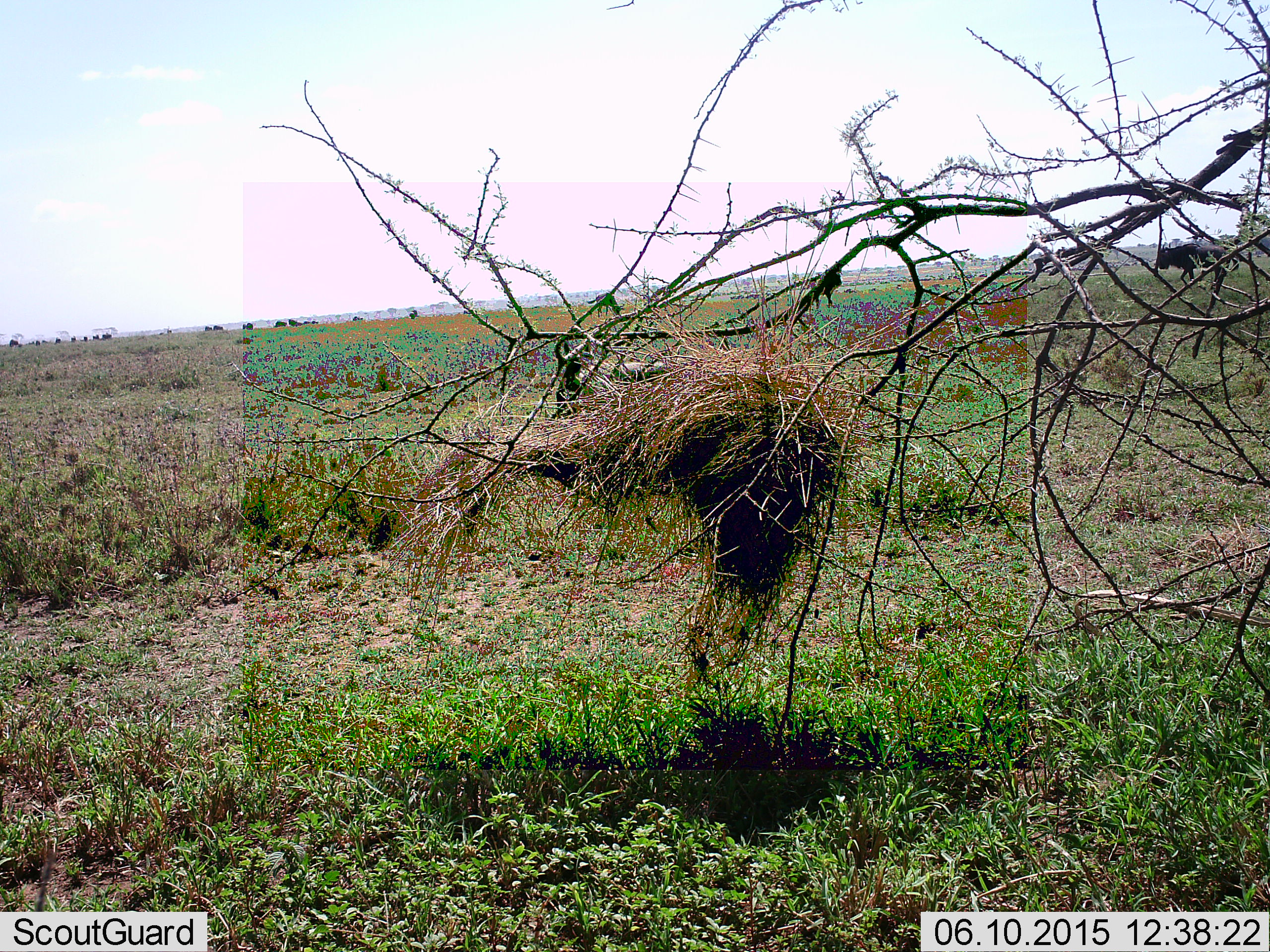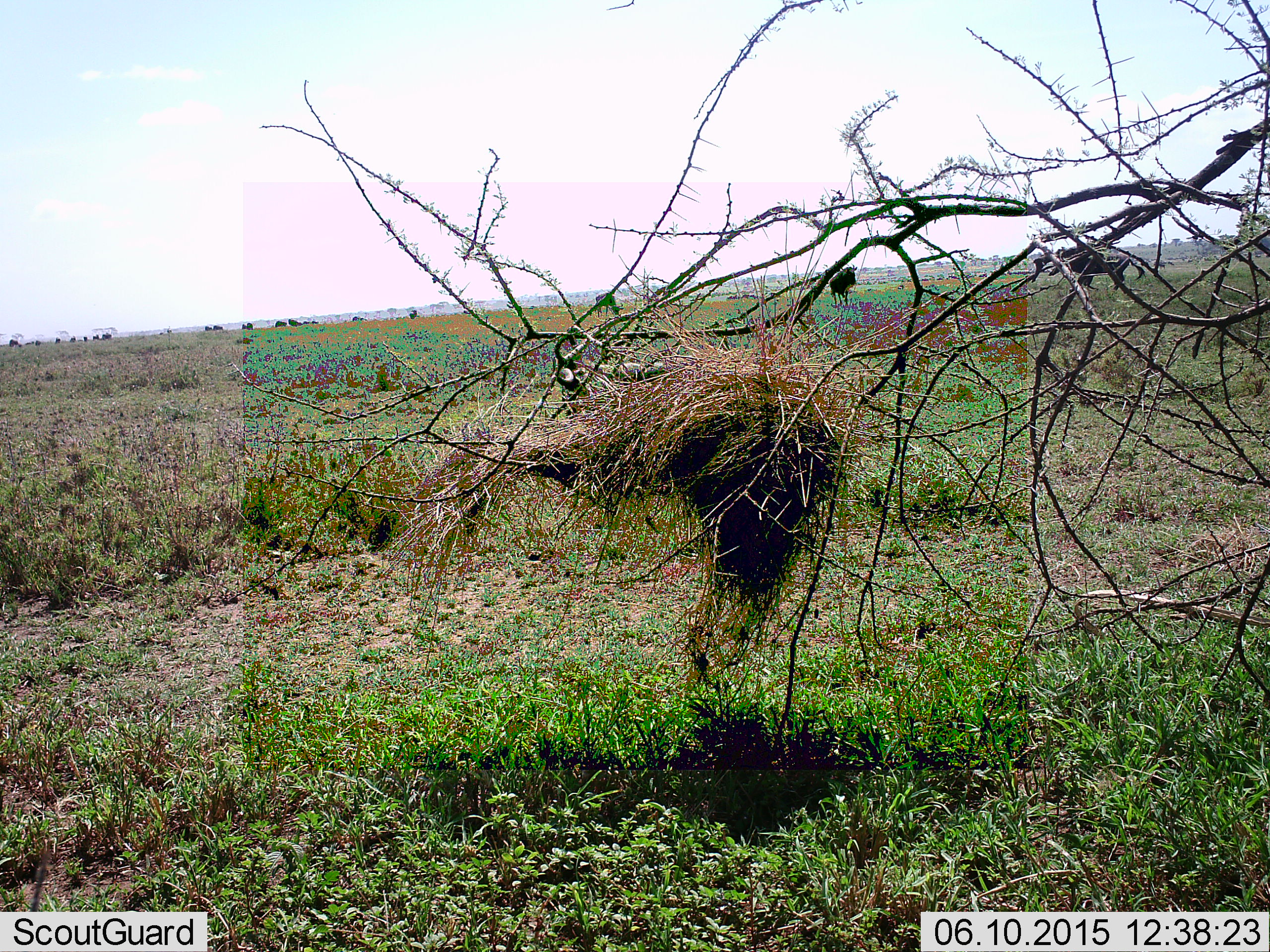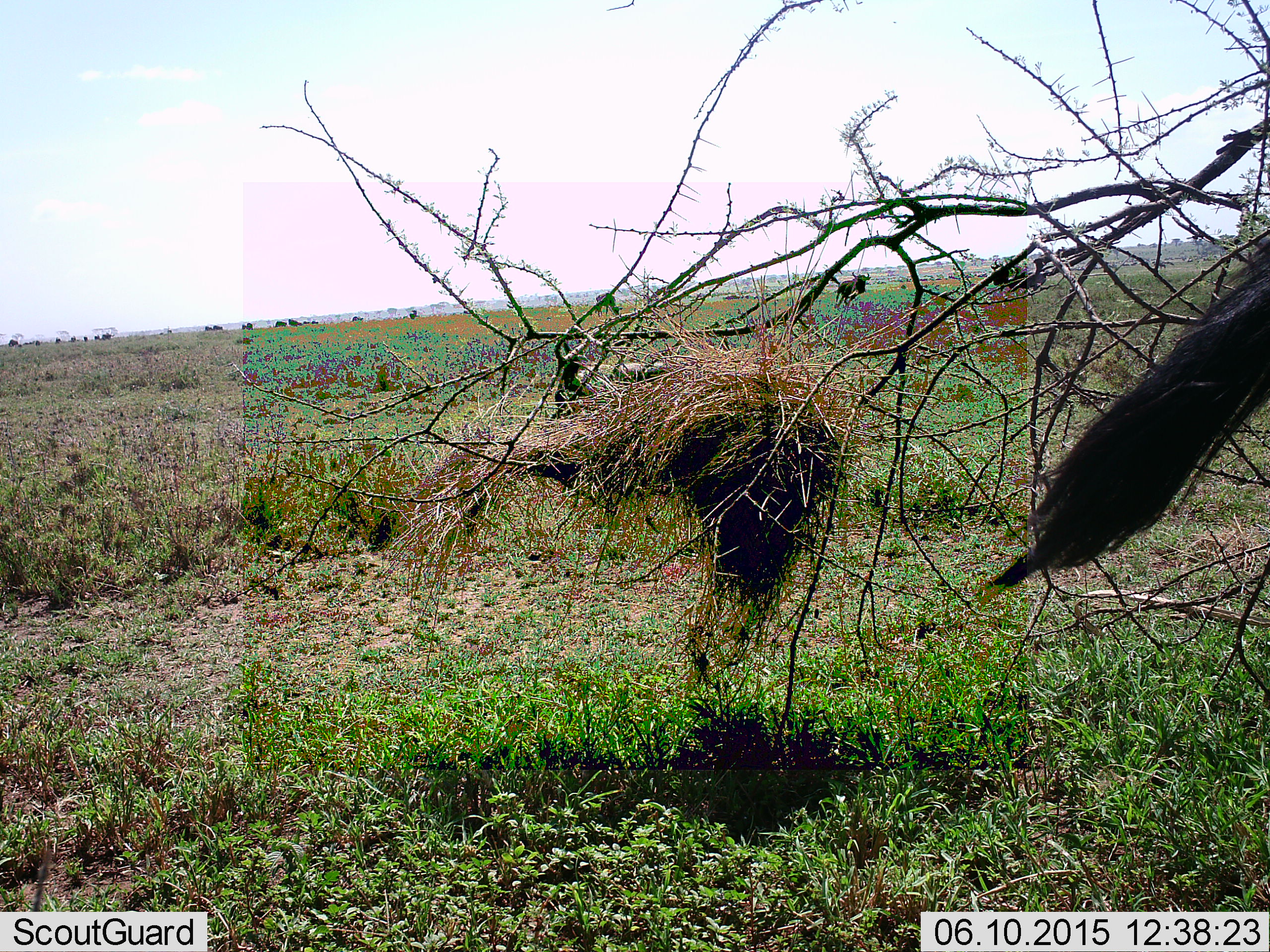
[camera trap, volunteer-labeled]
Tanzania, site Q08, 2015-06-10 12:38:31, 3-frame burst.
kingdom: Animalia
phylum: Chordata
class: Mammalia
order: Artiodactyla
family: Bovidae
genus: Connochaetes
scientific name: Connochaetes taurinus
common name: blue wildebeest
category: wildebeest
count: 4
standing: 50%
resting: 8%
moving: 75%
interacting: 0%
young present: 0%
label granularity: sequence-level